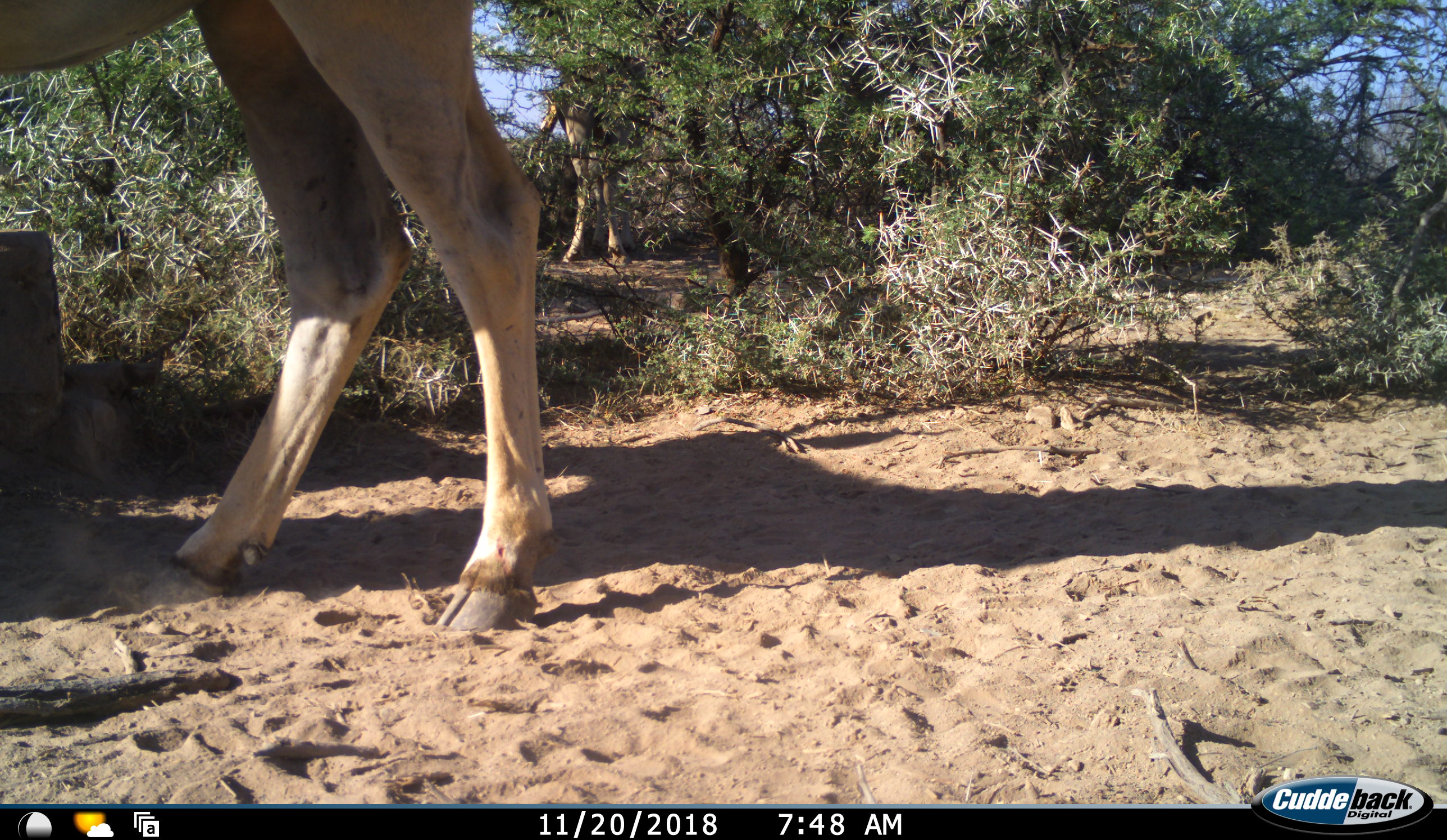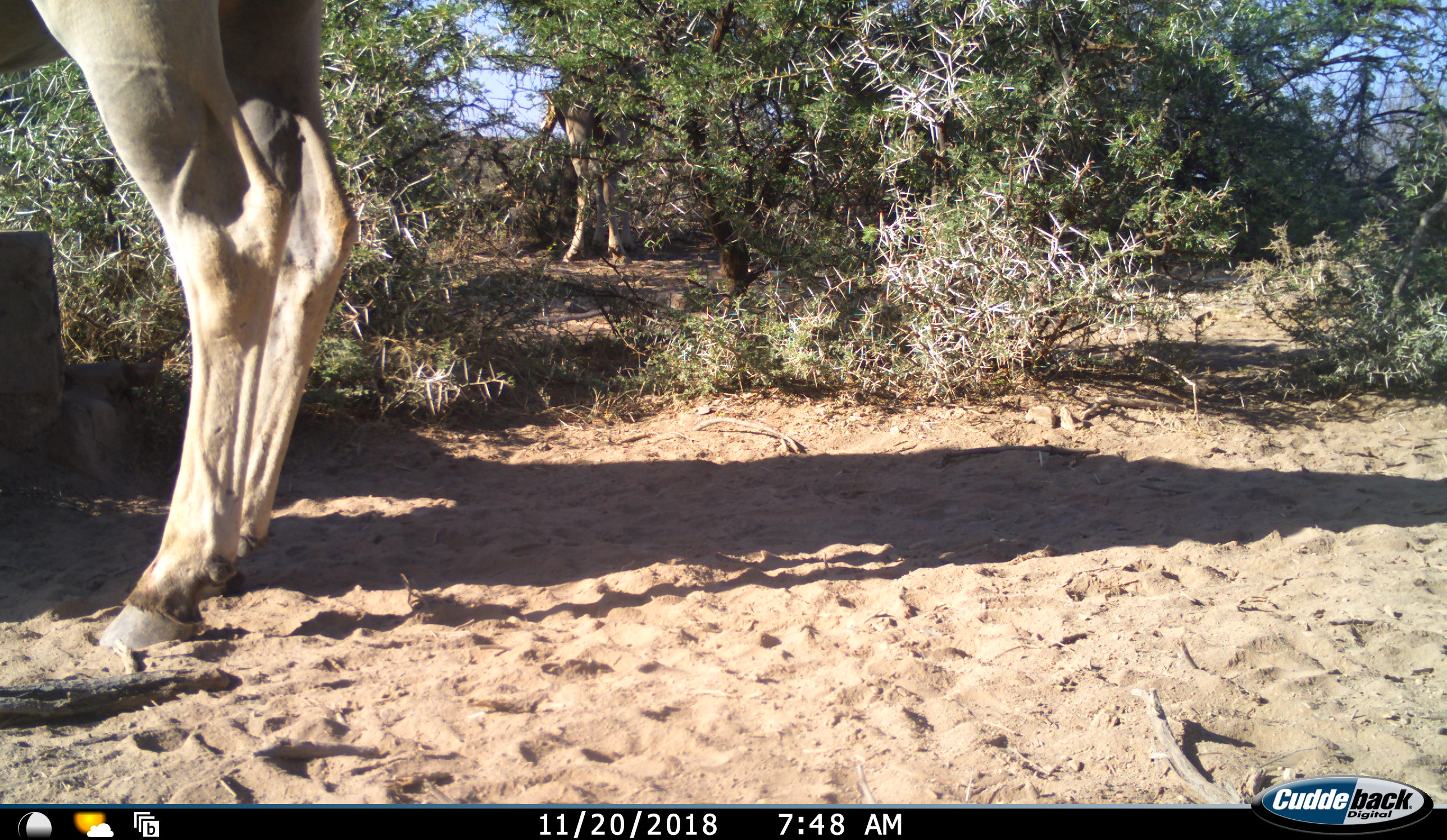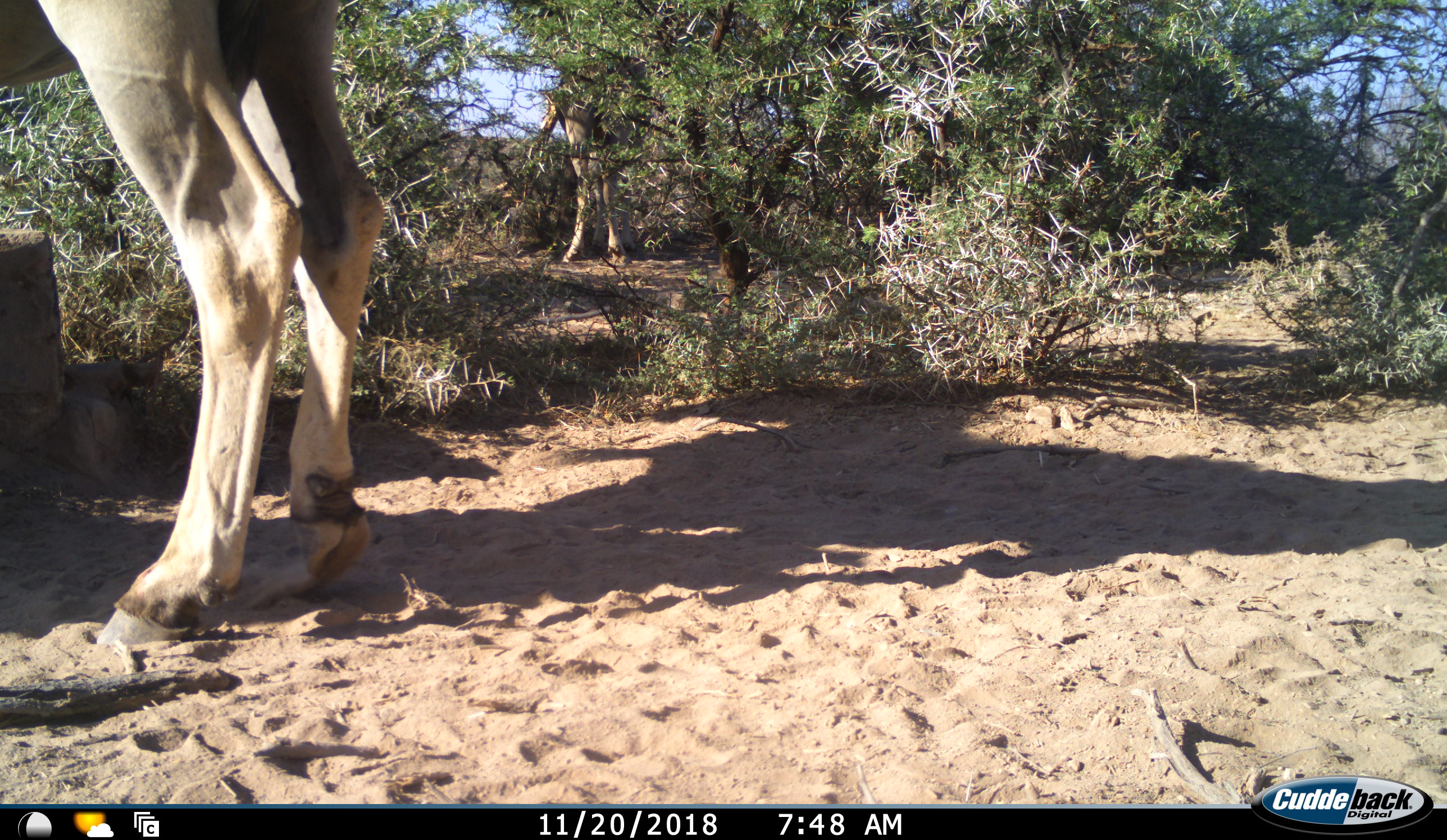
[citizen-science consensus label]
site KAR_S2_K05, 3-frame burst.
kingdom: Animalia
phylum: Chordata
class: Mammalia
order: Artiodactyla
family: Bovidae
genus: Tragelaphus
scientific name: Tragelaphus oryx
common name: eland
Eland (Tragelaphus oryx), count 1. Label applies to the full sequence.